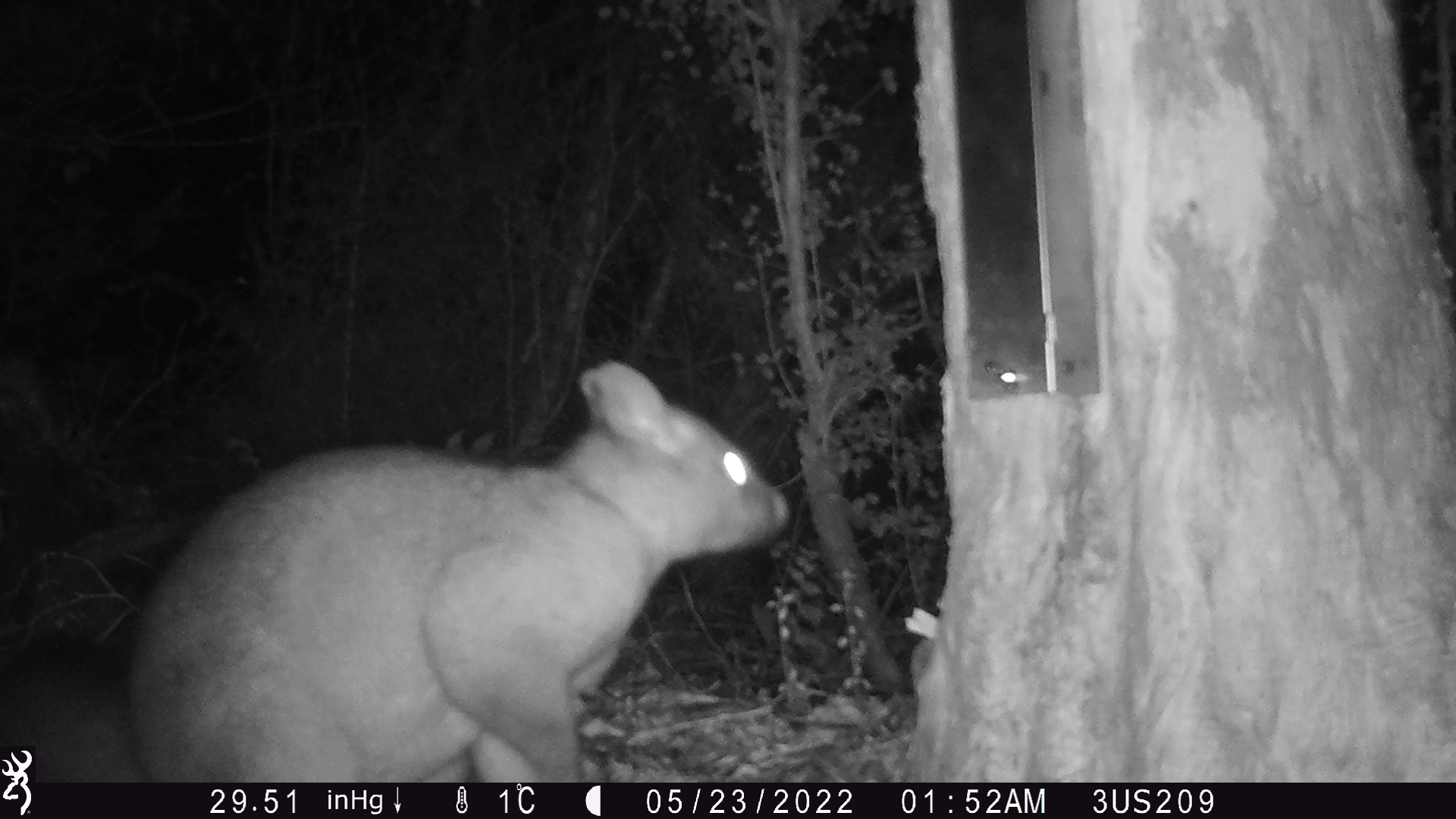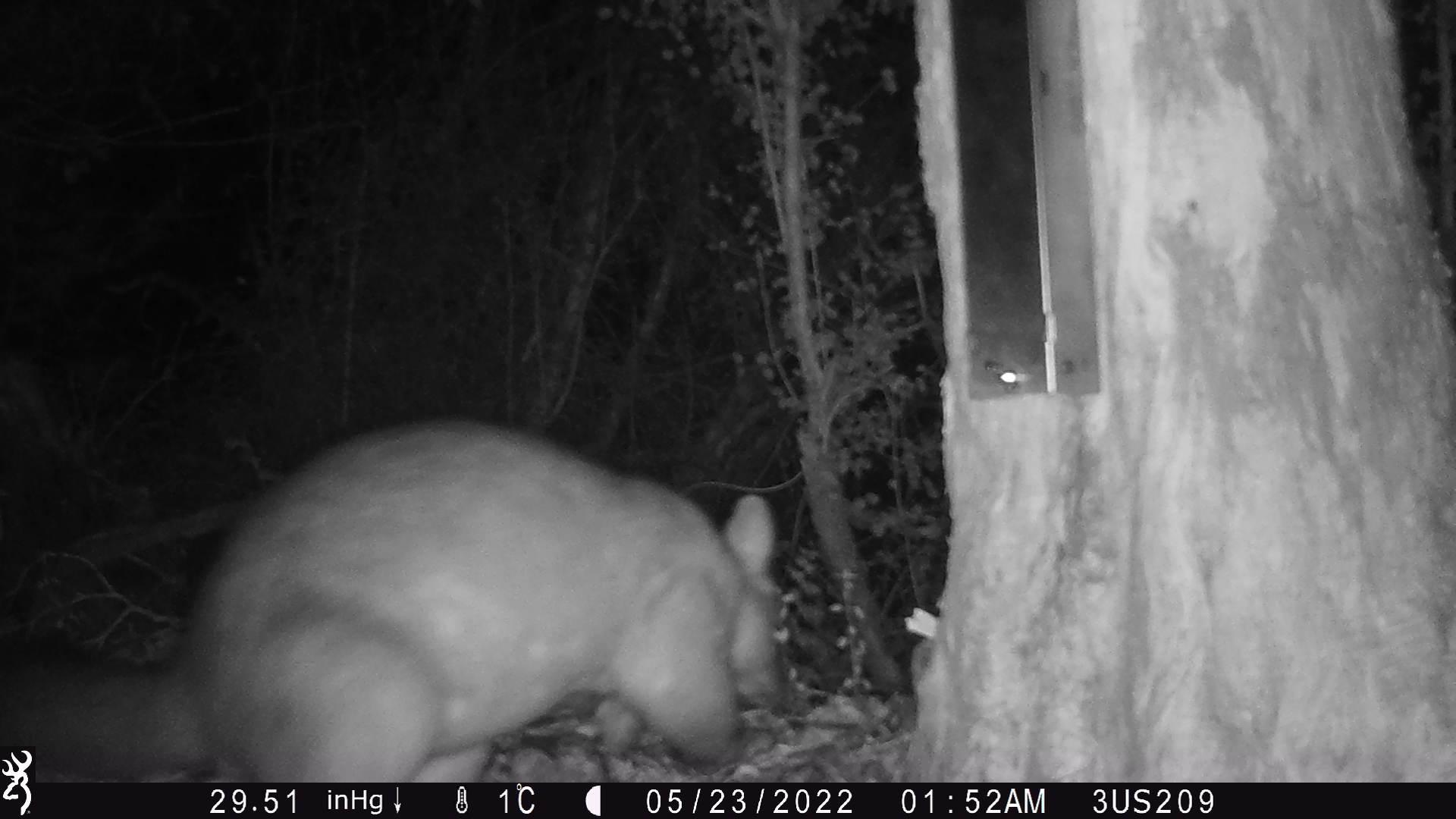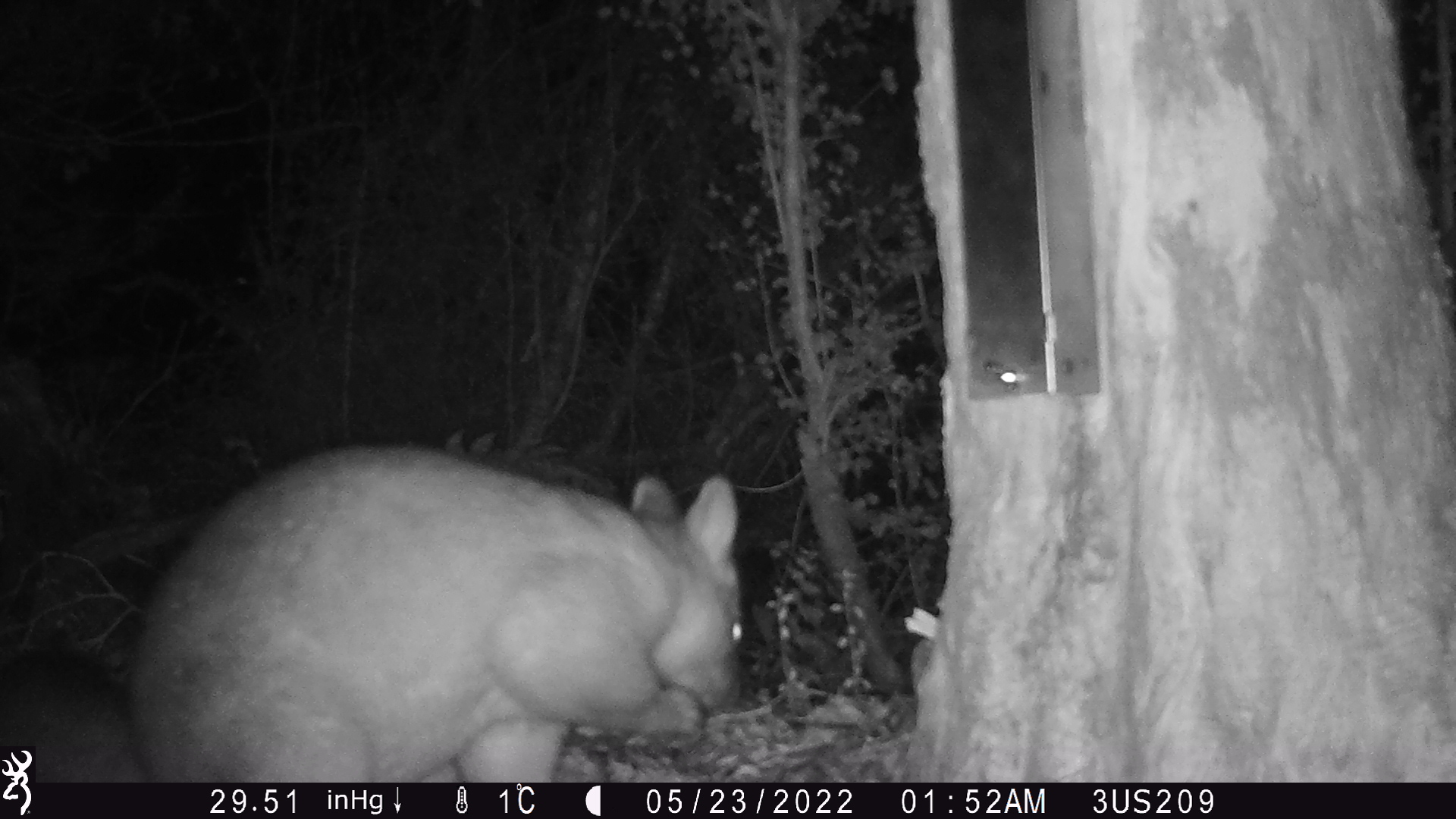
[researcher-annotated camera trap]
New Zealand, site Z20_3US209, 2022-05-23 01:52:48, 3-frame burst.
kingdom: Animalia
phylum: Chordata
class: Mammalia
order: Diprotodontia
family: Phalangeridae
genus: Trichosurus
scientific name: Trichosurus vulpecula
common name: common brushtail possum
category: possum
Possum (common brushtail possum) (Trichosurus vulpecula).